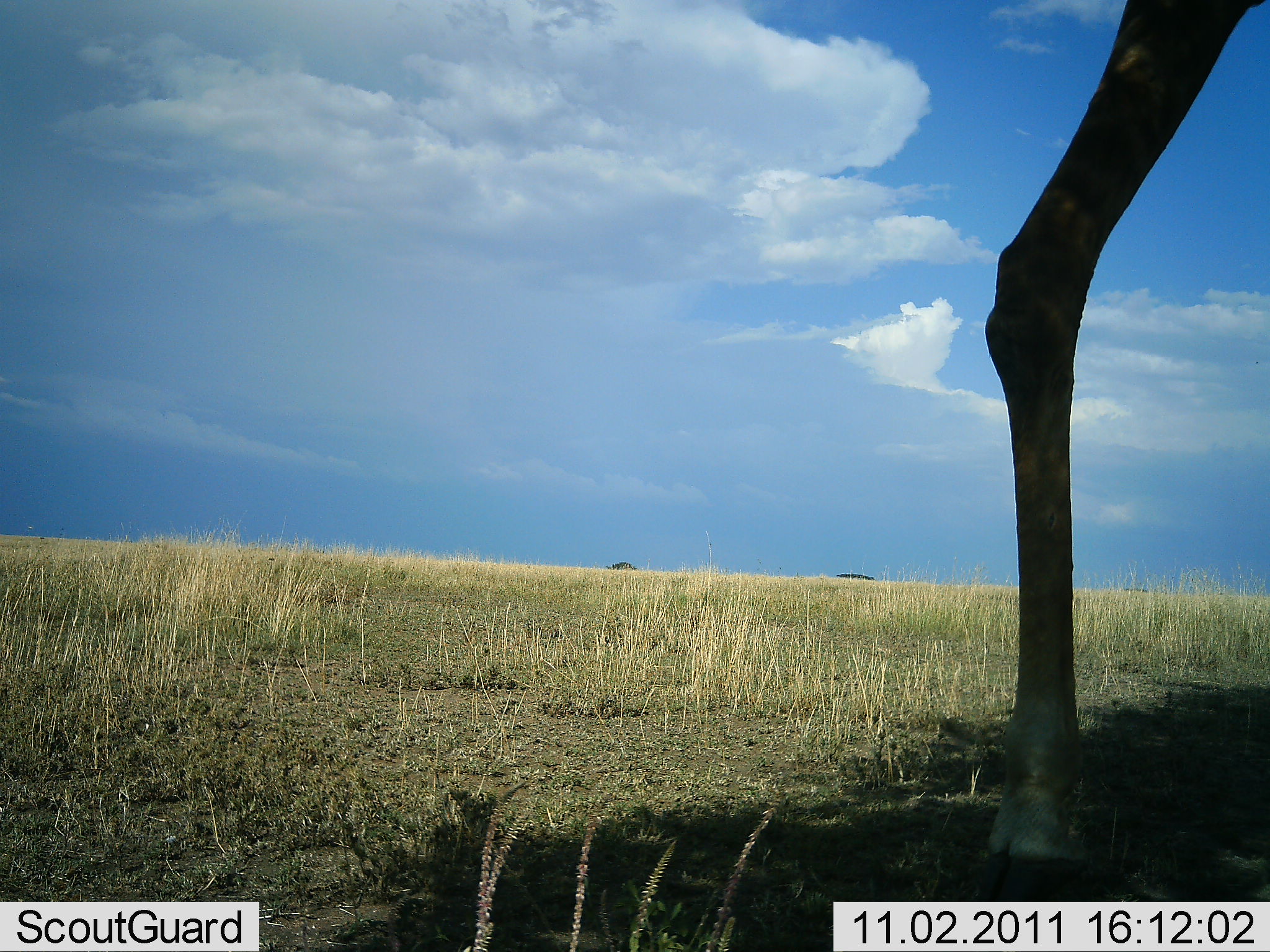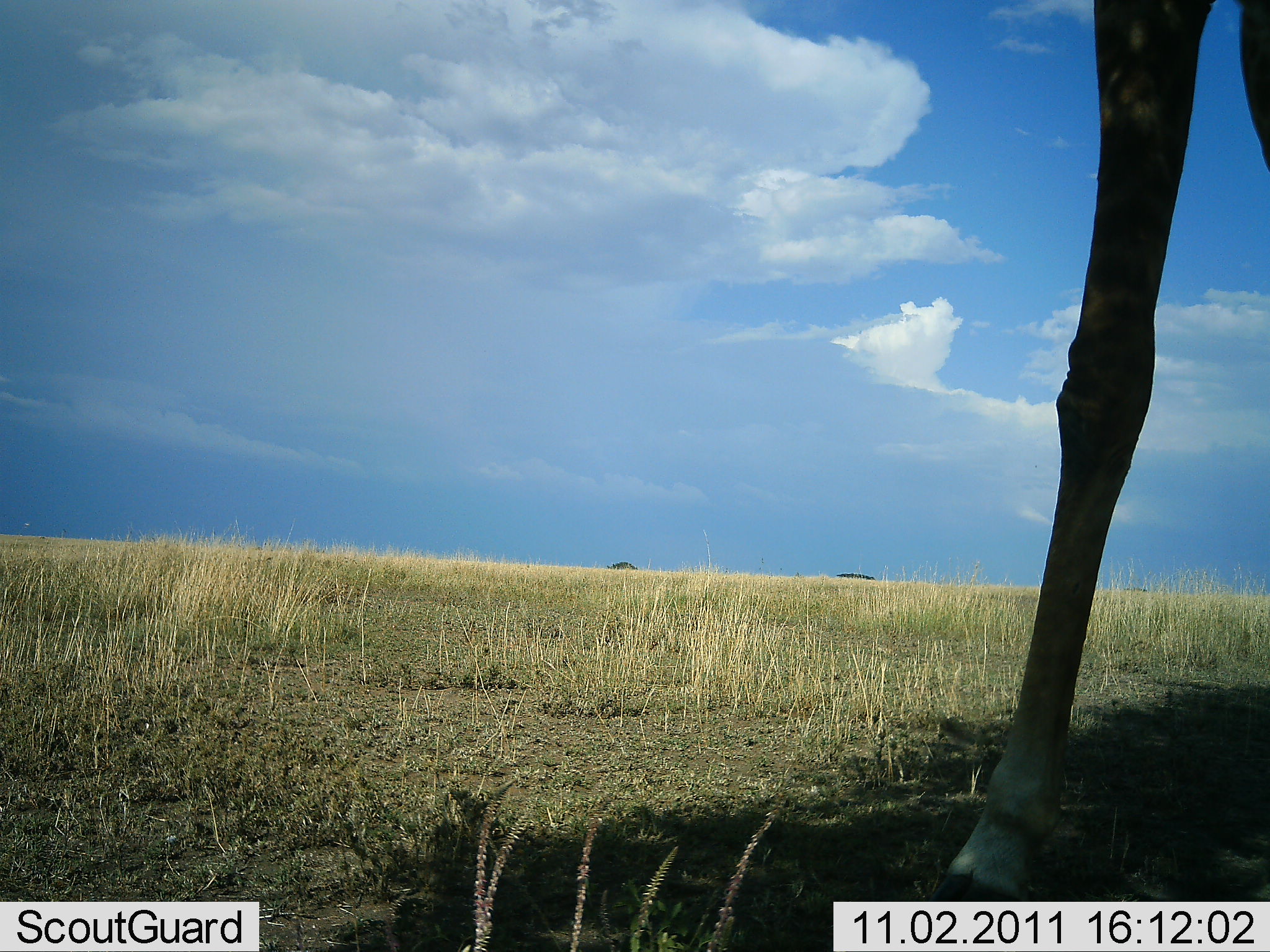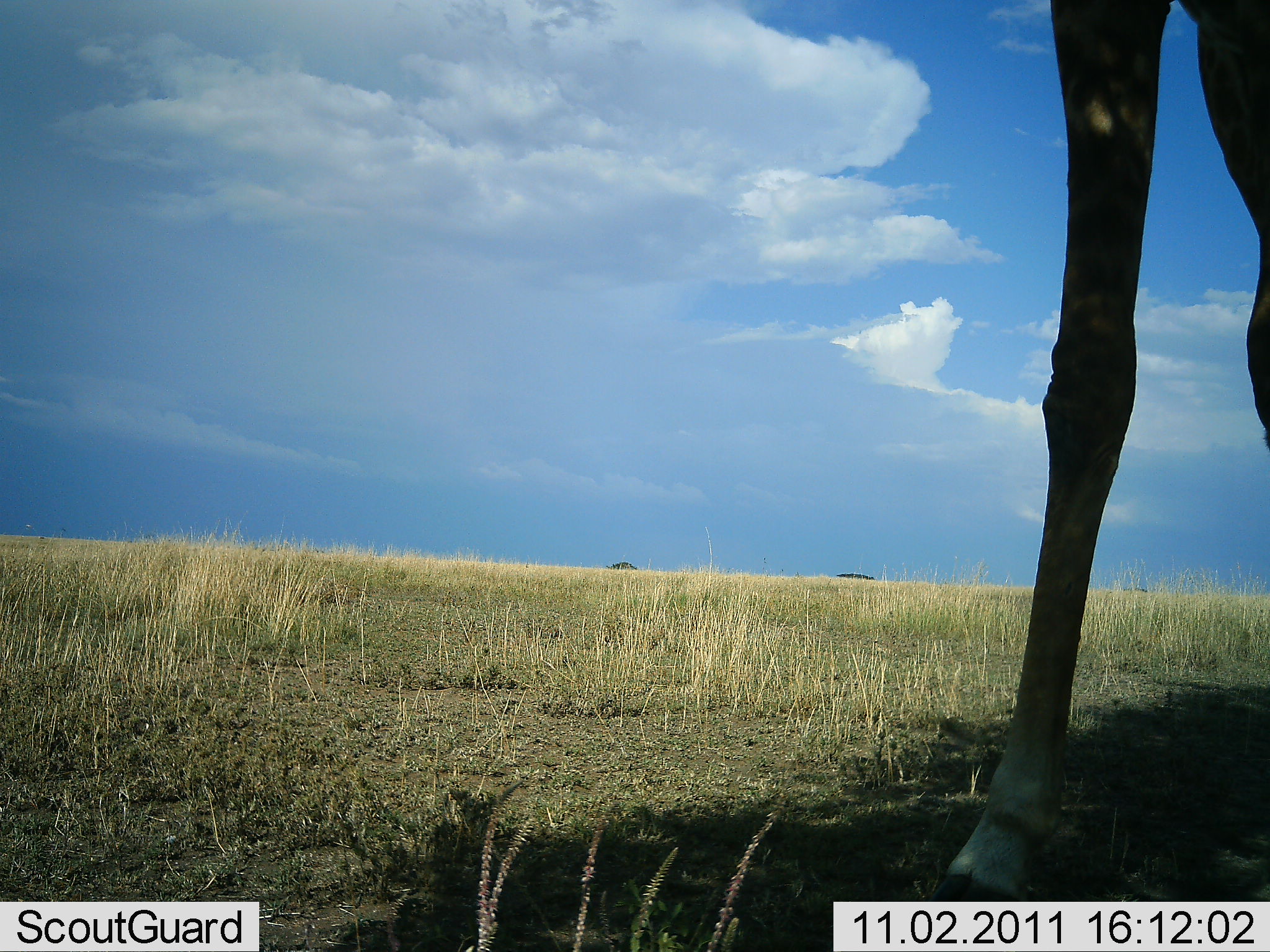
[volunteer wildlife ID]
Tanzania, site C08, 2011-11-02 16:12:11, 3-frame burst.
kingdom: Animalia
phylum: Chordata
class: Mammalia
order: Artiodactyla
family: Giraffidae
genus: Giraffa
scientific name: Giraffa camelopardalis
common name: giraffe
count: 1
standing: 69%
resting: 0%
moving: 31%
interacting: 0%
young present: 0%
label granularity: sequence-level